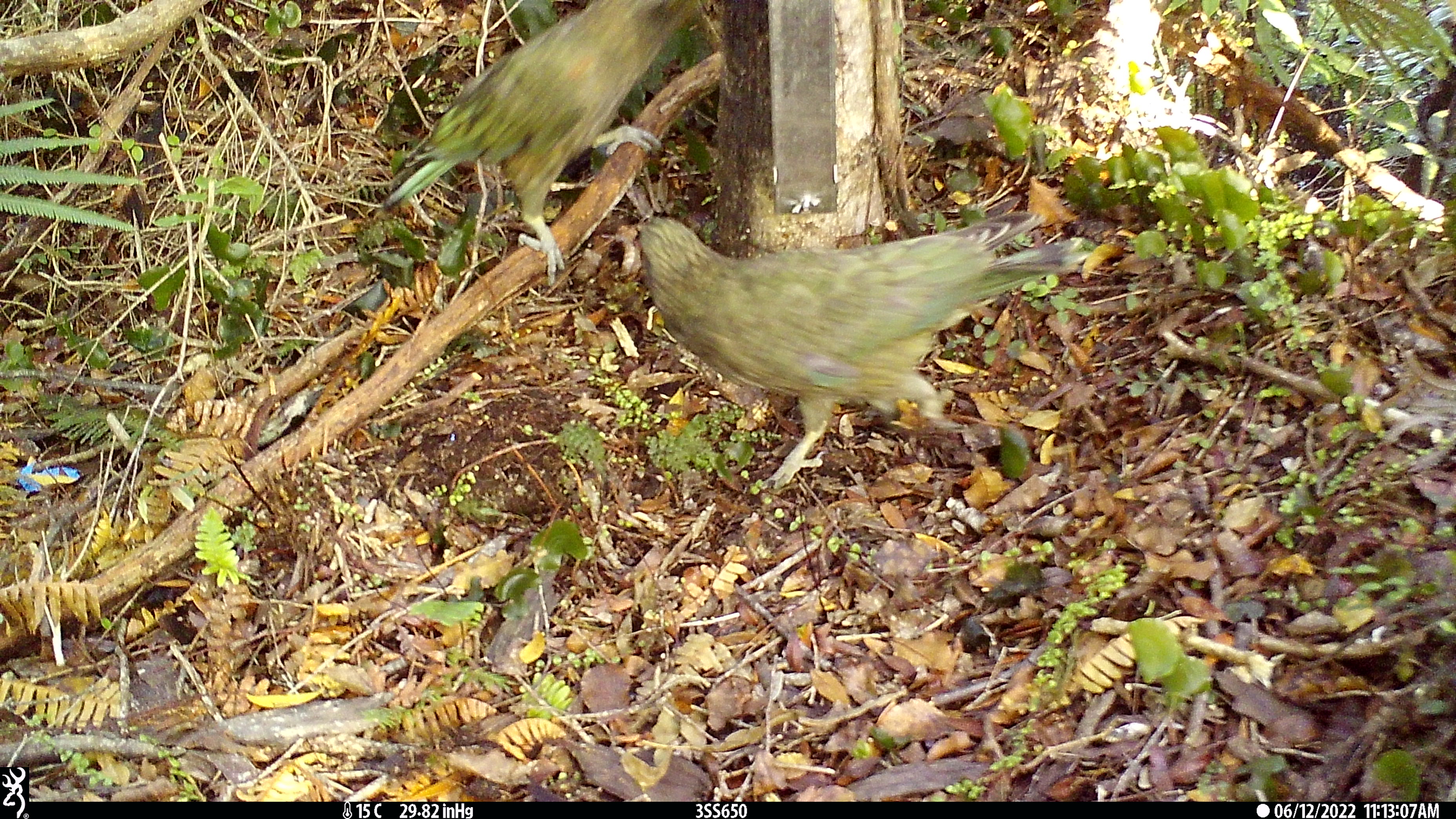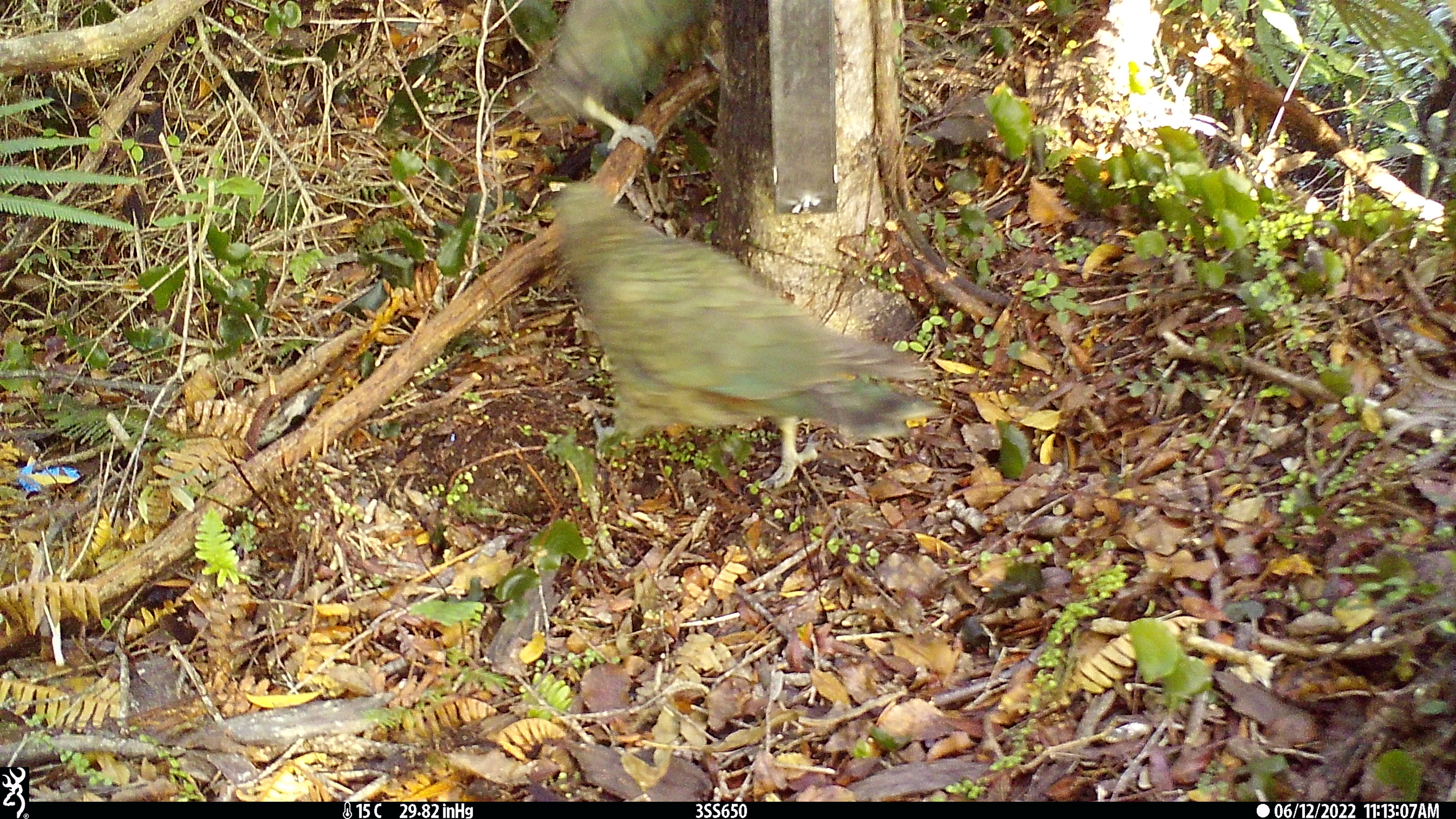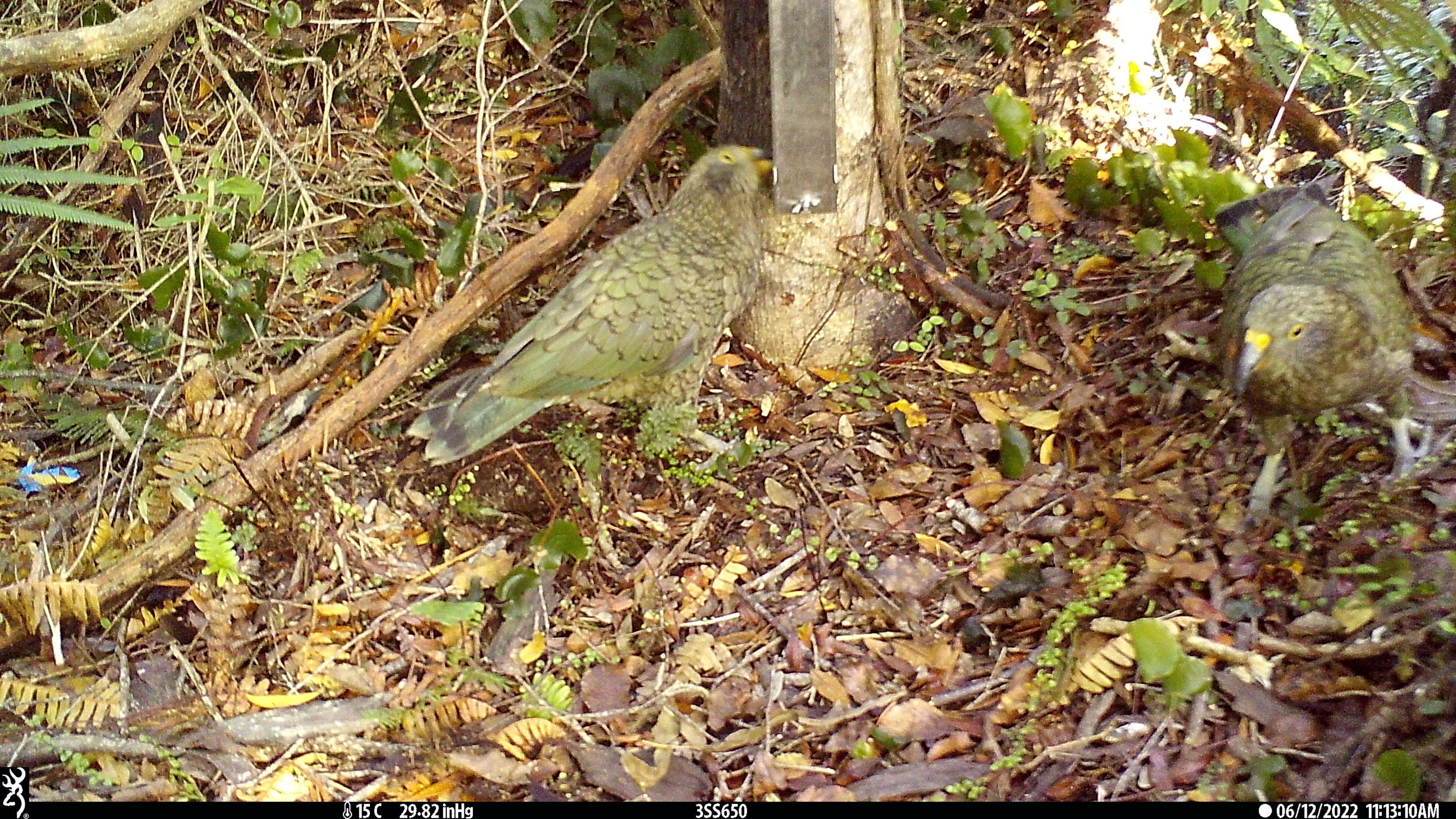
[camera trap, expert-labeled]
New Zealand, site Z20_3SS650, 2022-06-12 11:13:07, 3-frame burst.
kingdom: Animalia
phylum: Chordata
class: Aves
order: Psittaciformes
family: Strigopidae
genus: Nestor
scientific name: Nestor notabilis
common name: kea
Kea (Nestor notabilis).